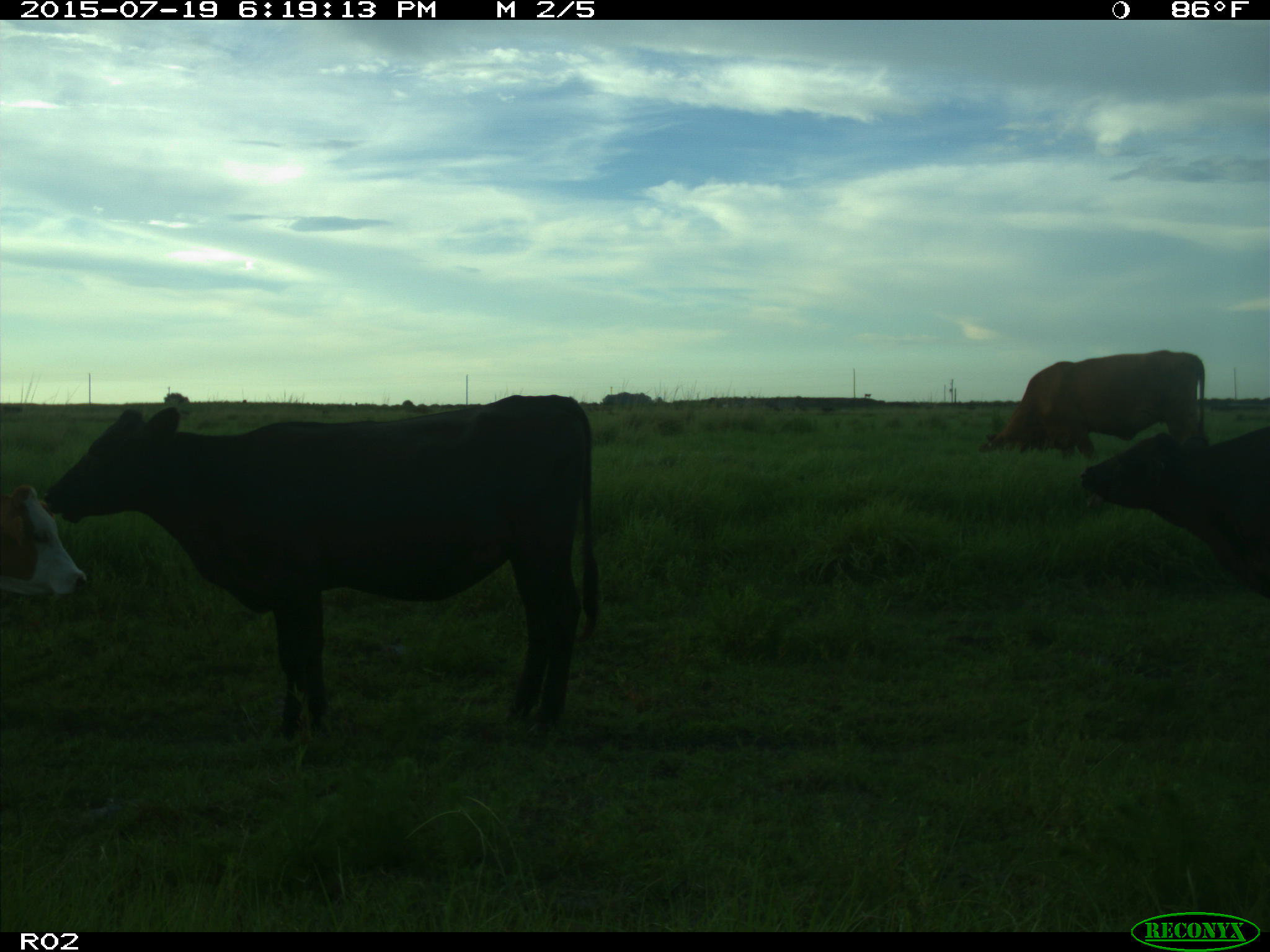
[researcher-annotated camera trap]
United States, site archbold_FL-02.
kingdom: Animalia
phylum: Chordata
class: Mammalia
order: Artiodactyla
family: Bovidae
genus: Bos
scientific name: Bos taurus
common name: domestic cow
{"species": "Bos taurus (domestic cow)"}